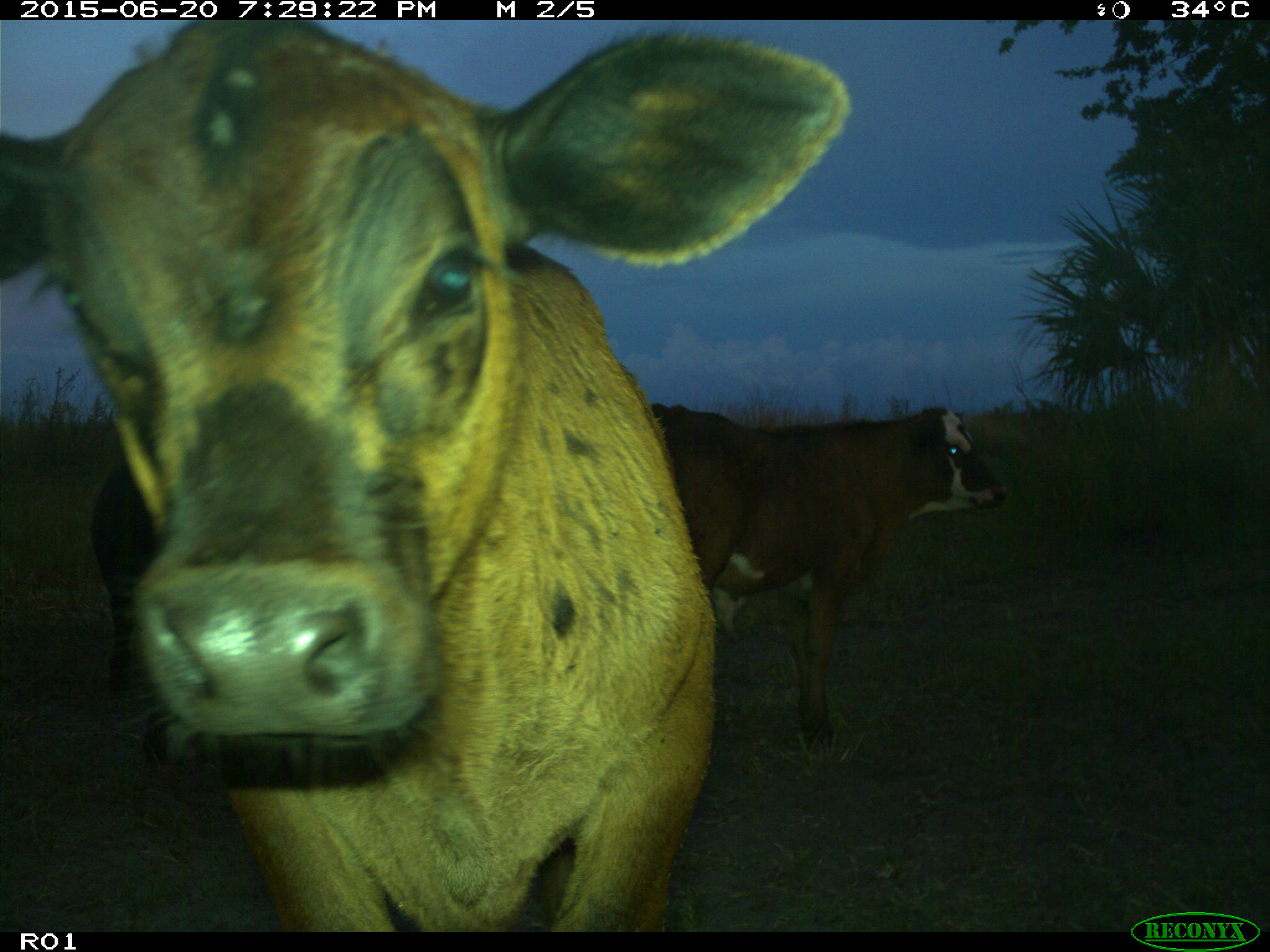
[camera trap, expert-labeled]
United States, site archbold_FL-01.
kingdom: Animalia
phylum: Chordata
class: Mammalia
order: Artiodactyla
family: Bovidae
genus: Bos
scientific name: Bos taurus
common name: domestic cow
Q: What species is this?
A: Bos taurus (domestic cow).